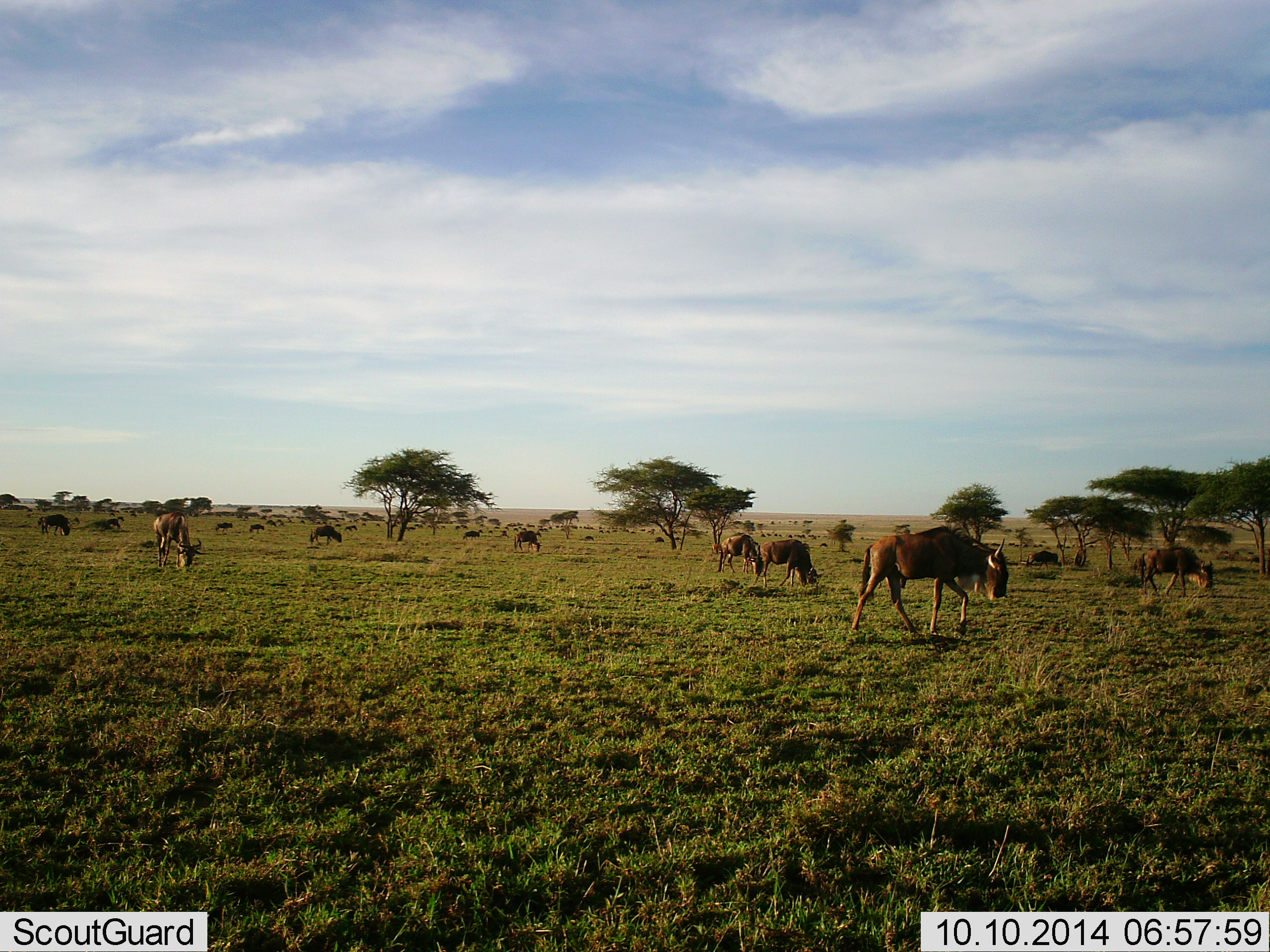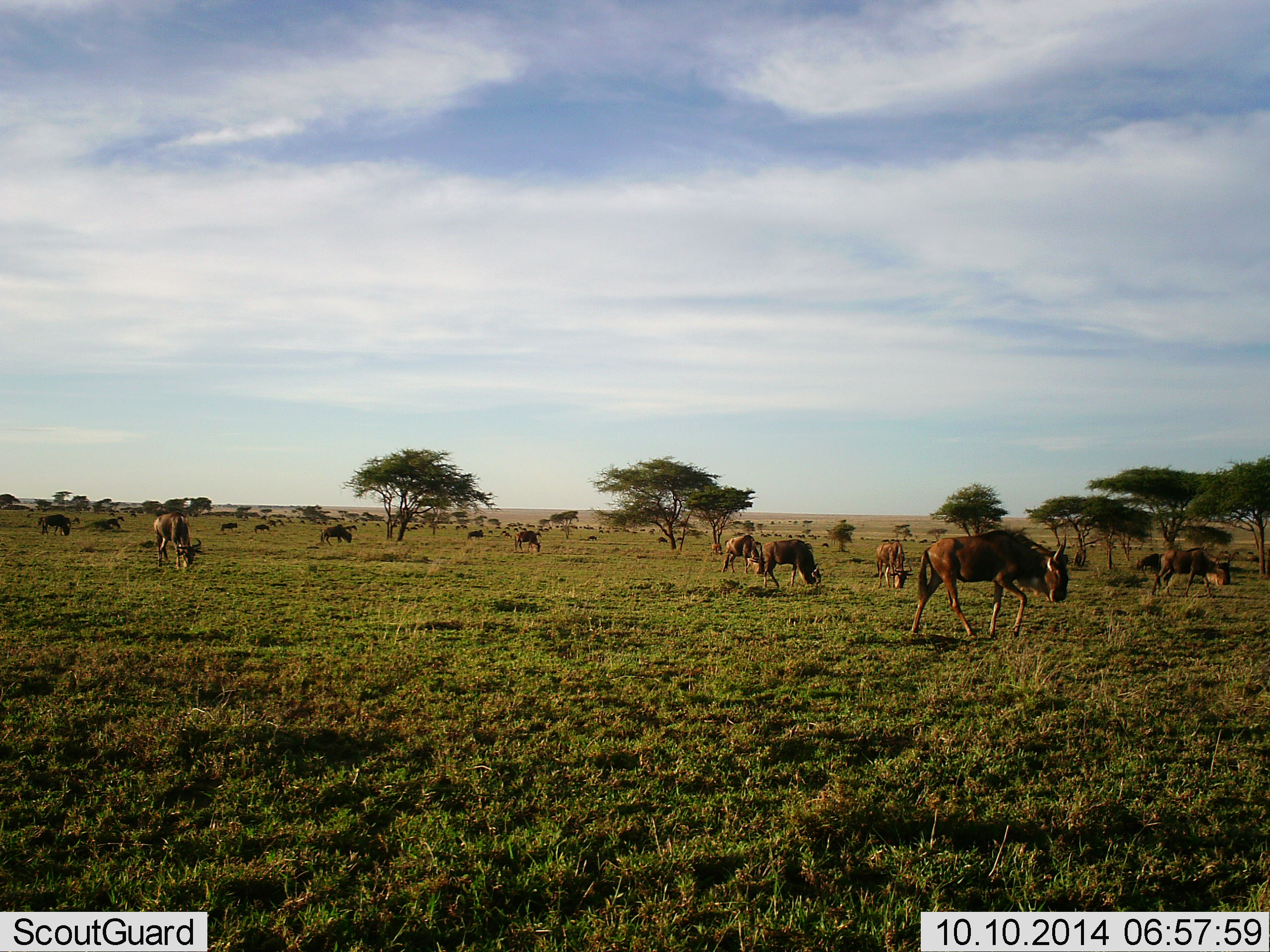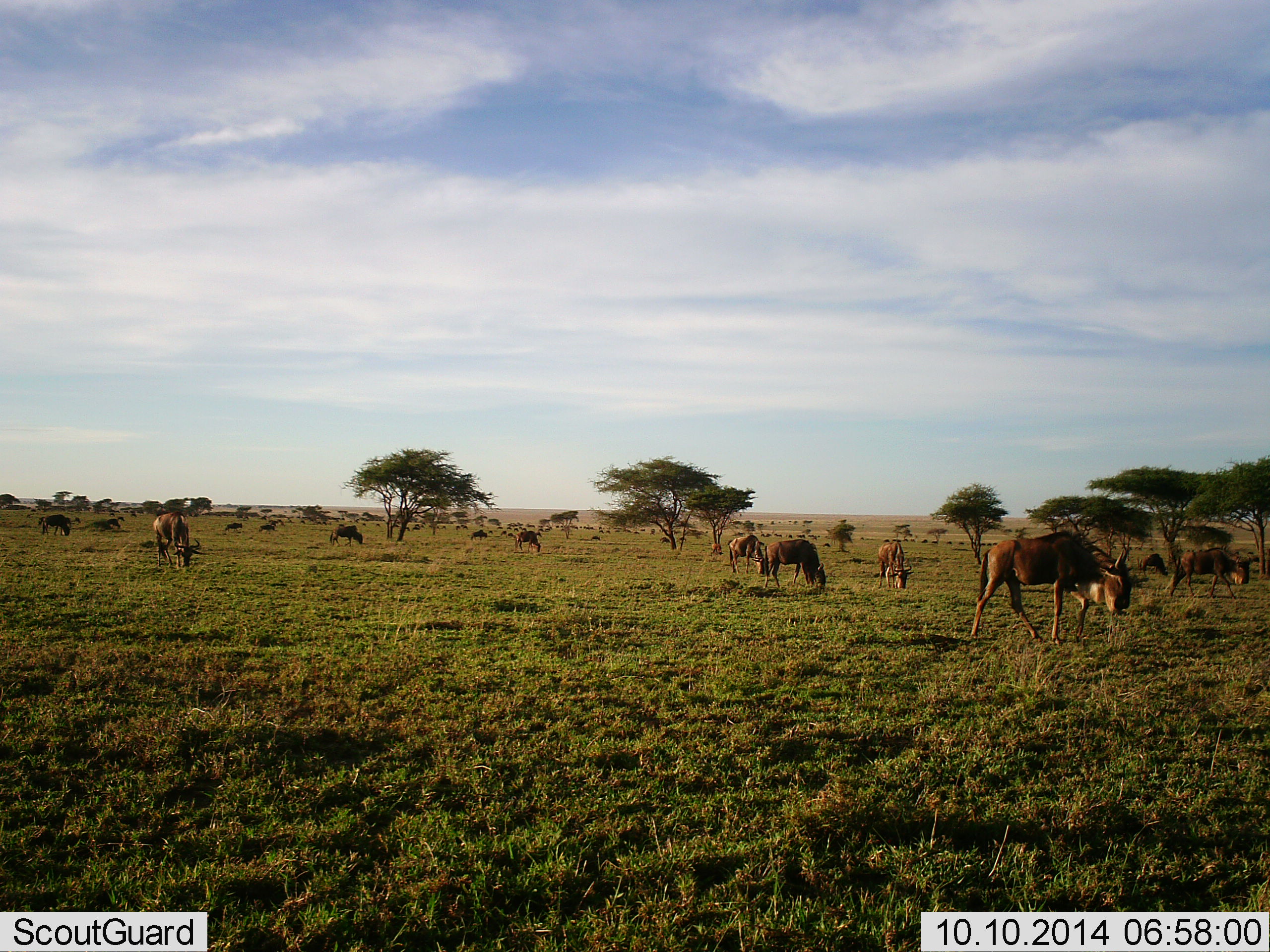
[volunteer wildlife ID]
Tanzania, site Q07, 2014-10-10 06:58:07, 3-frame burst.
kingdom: Animalia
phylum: Chordata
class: Mammalia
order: Artiodactyla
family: Bovidae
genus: Connochaetes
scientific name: Connochaetes taurinus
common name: blue wildebeest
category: wildebeest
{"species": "wildebeest (blue wildebeest) (Connochaetes taurinus)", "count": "11-50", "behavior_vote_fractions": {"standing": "50%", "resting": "10%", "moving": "90%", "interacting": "10%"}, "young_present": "0%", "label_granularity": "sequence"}